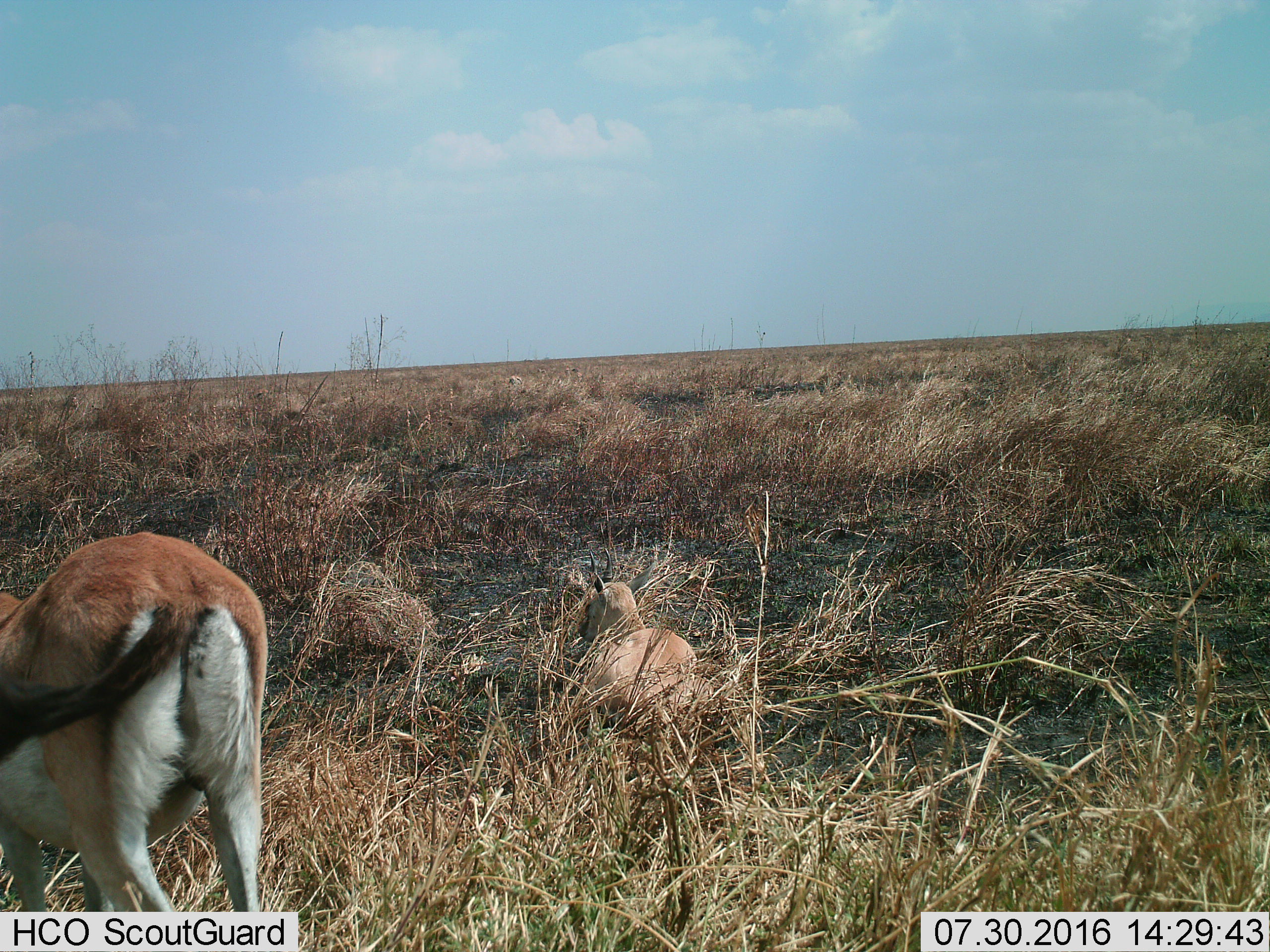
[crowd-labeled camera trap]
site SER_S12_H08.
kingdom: Animalia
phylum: Chordata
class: Mammalia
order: Artiodactyla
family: Bovidae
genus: Eudorcas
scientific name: Eudorcas thomsonii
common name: thomson's gazelle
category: gazellethomsons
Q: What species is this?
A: Gazellethomsons (thomson's gazelle) (Eudorcas thomsonii).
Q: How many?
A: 2.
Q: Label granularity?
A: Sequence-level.